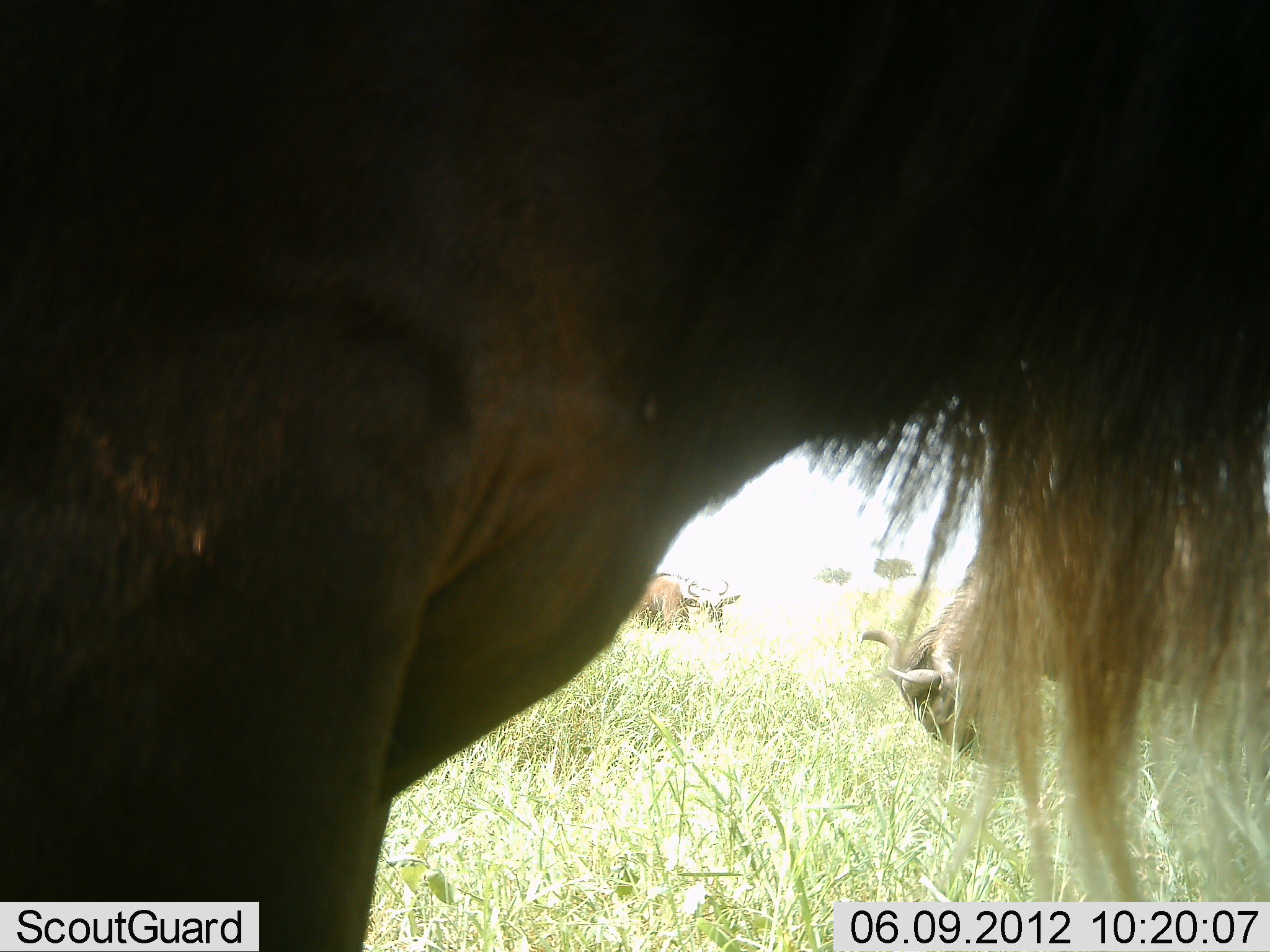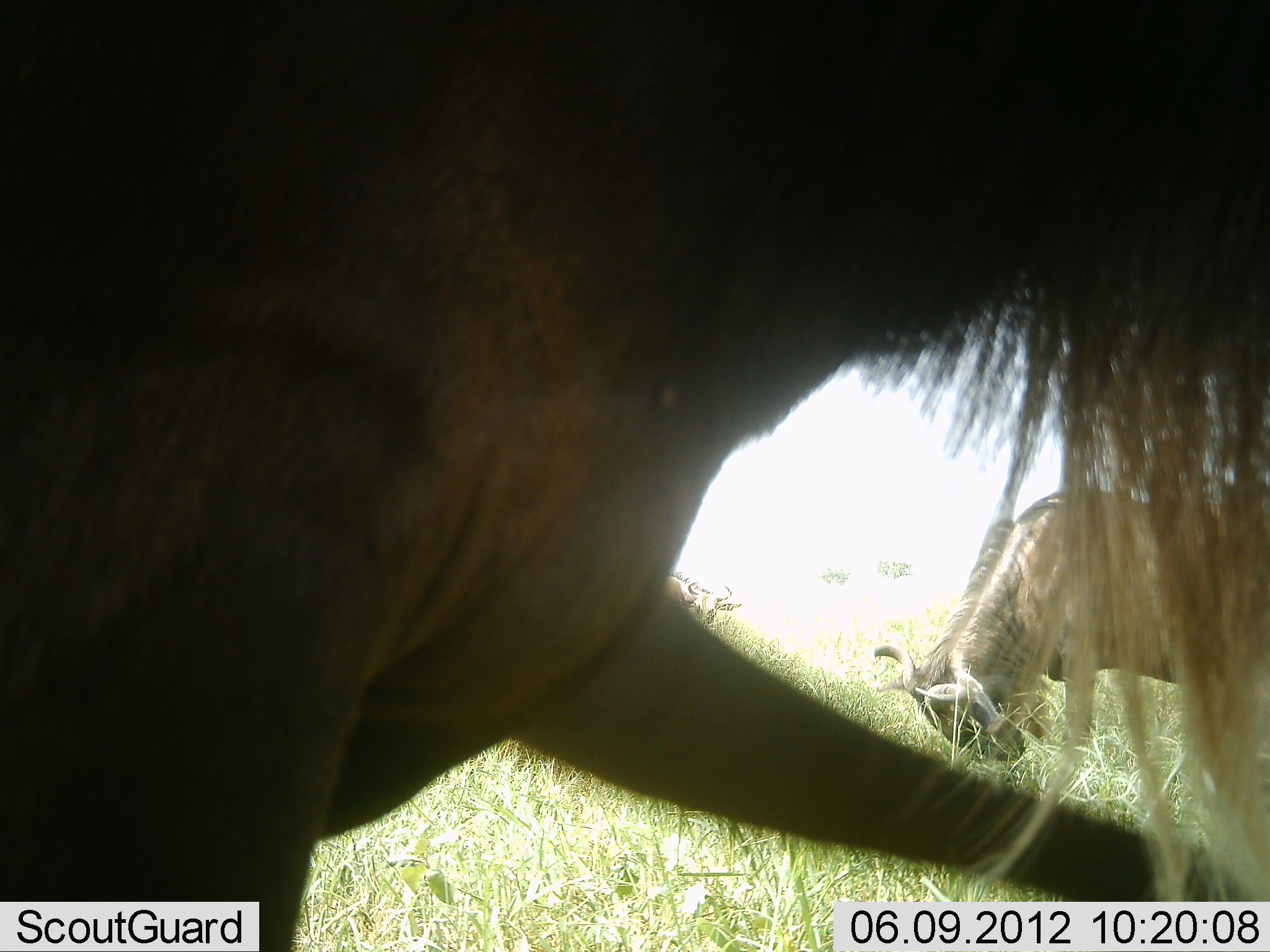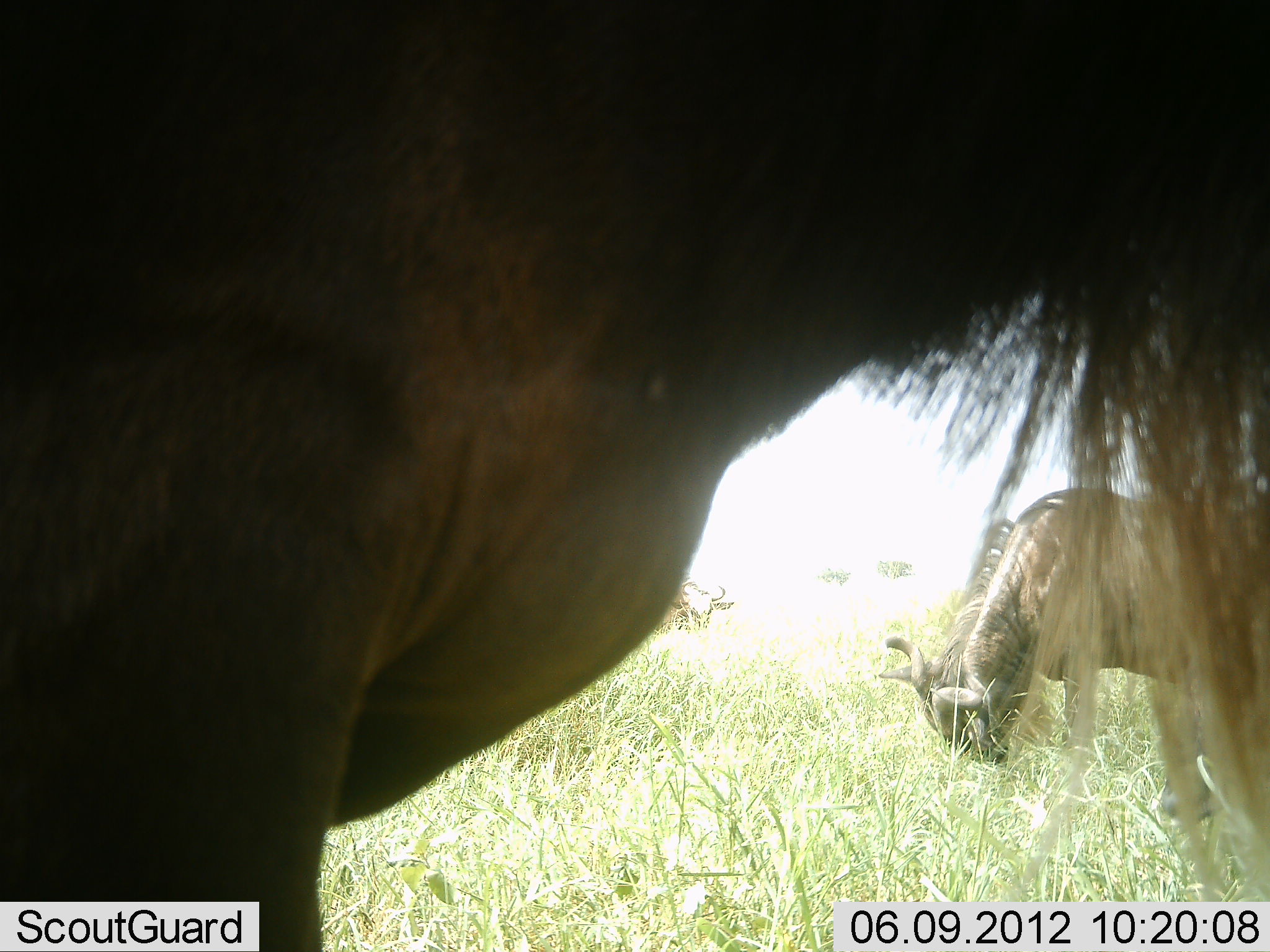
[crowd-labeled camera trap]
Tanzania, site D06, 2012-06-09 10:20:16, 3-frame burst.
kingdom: Animalia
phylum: Chordata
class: Mammalia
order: Artiodactyla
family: Bovidae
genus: Connochaetes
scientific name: Connochaetes taurinus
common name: blue wildebeest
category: wildebeest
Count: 3.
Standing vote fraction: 30%.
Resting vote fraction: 0%.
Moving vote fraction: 10%.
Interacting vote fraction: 0%.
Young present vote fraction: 0%.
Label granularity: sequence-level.